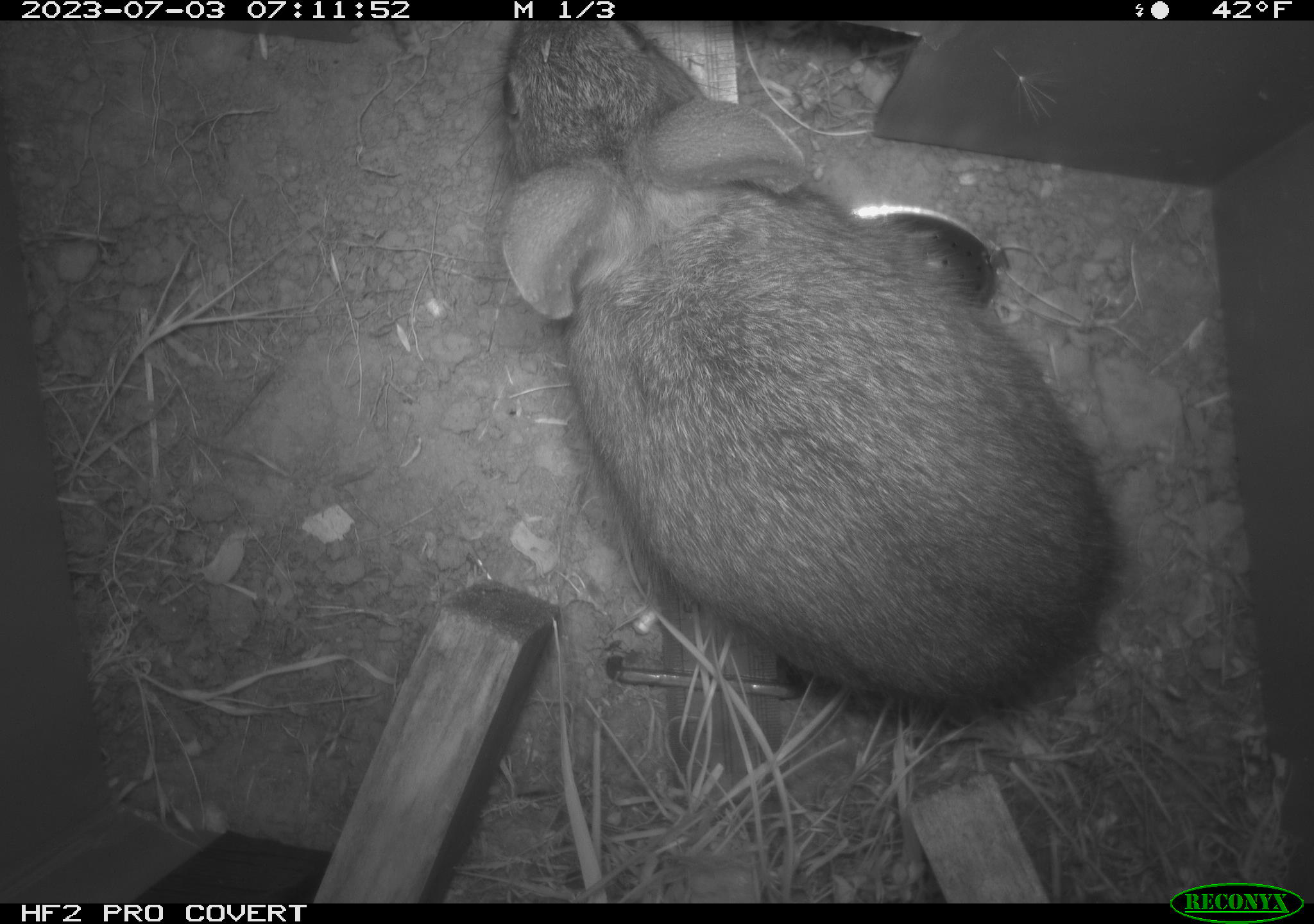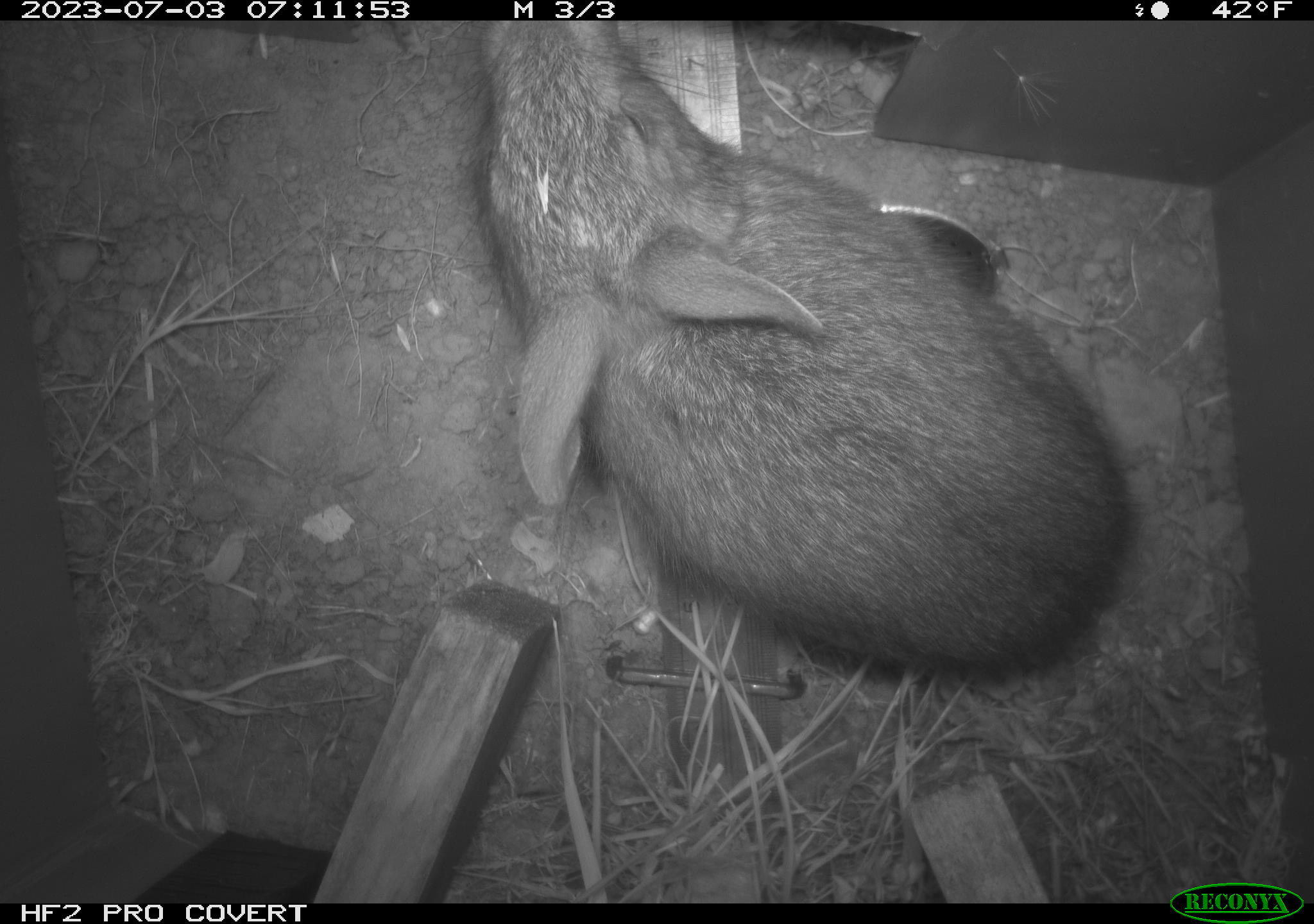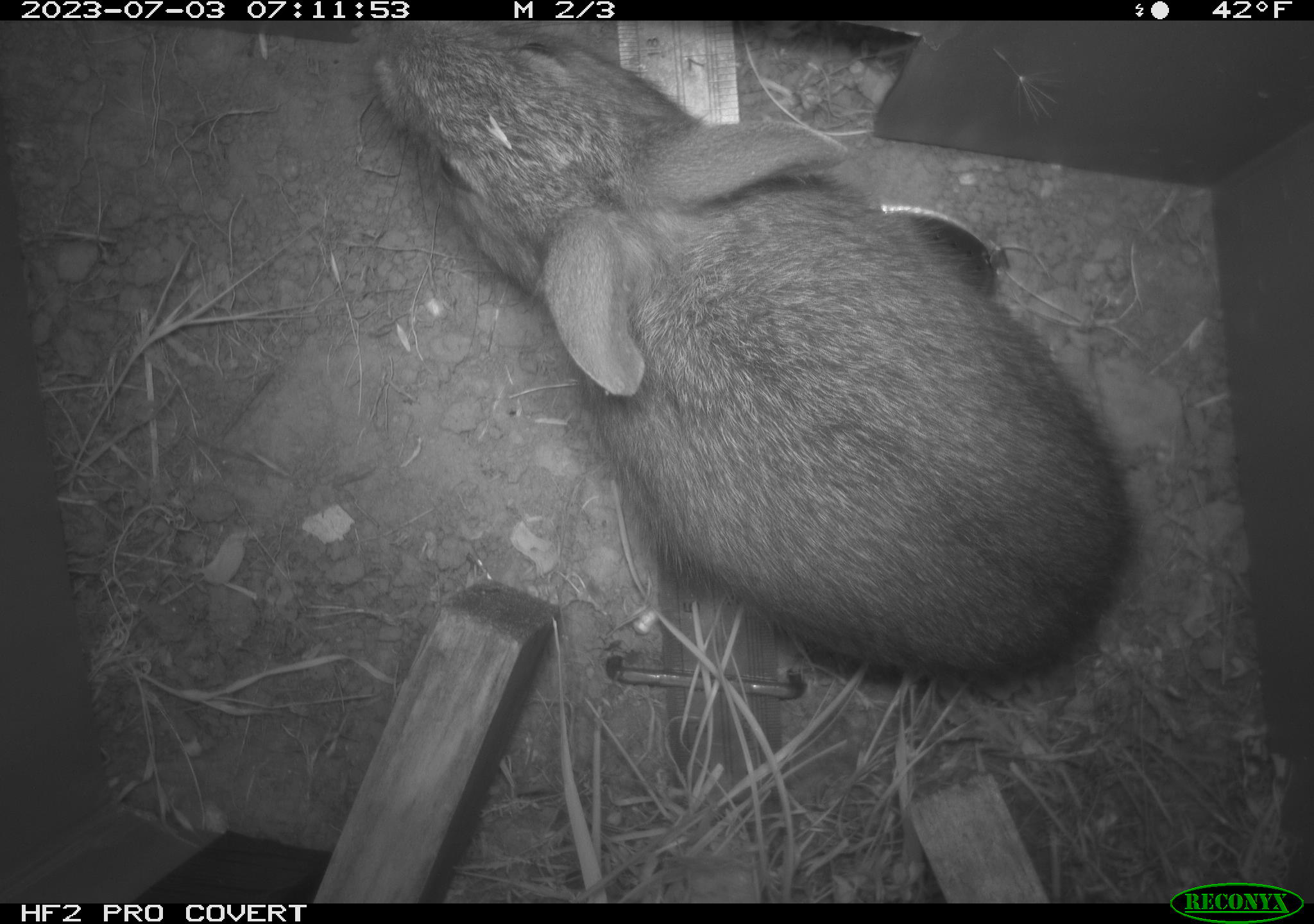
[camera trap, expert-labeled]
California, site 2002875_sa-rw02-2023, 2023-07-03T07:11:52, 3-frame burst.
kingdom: Animalia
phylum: Chordata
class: Mammalia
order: Lagomorpha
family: Leporidae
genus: Sylvilagus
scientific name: Sylvilagus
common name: cottontail rabbits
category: sylvilagus species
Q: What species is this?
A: Sylvilagus species (cottontail rabbits) (Sylvilagus).